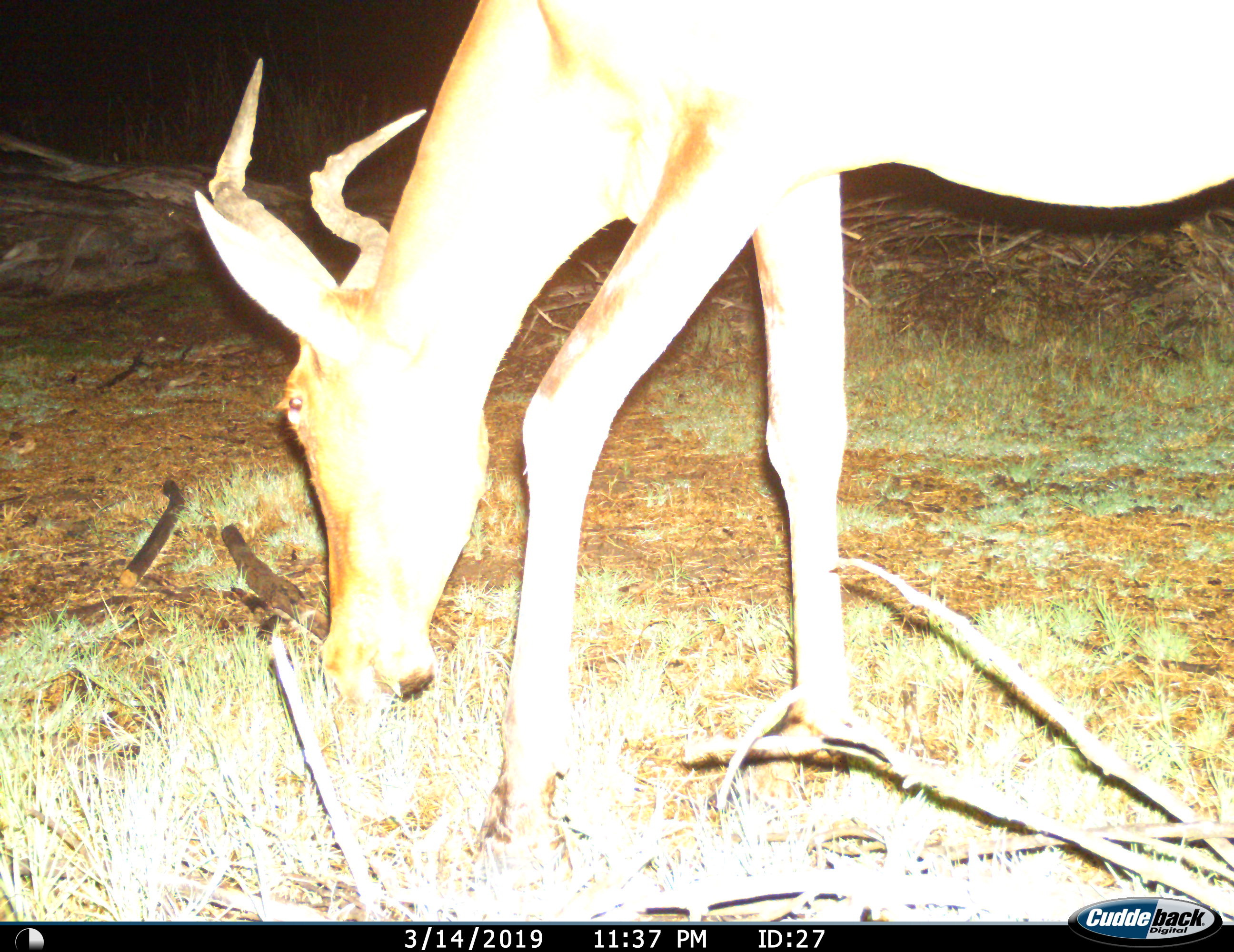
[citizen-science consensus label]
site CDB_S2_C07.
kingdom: Animalia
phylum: Chordata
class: Mammalia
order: Artiodactyla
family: Bovidae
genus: Alcelaphus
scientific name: Alcelaphus buselaphus caama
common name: red hartebeest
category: hartebeestred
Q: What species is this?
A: Hartebeestred (red hartebeest) (Alcelaphus buselaphus caama).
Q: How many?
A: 1.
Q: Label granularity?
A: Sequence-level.